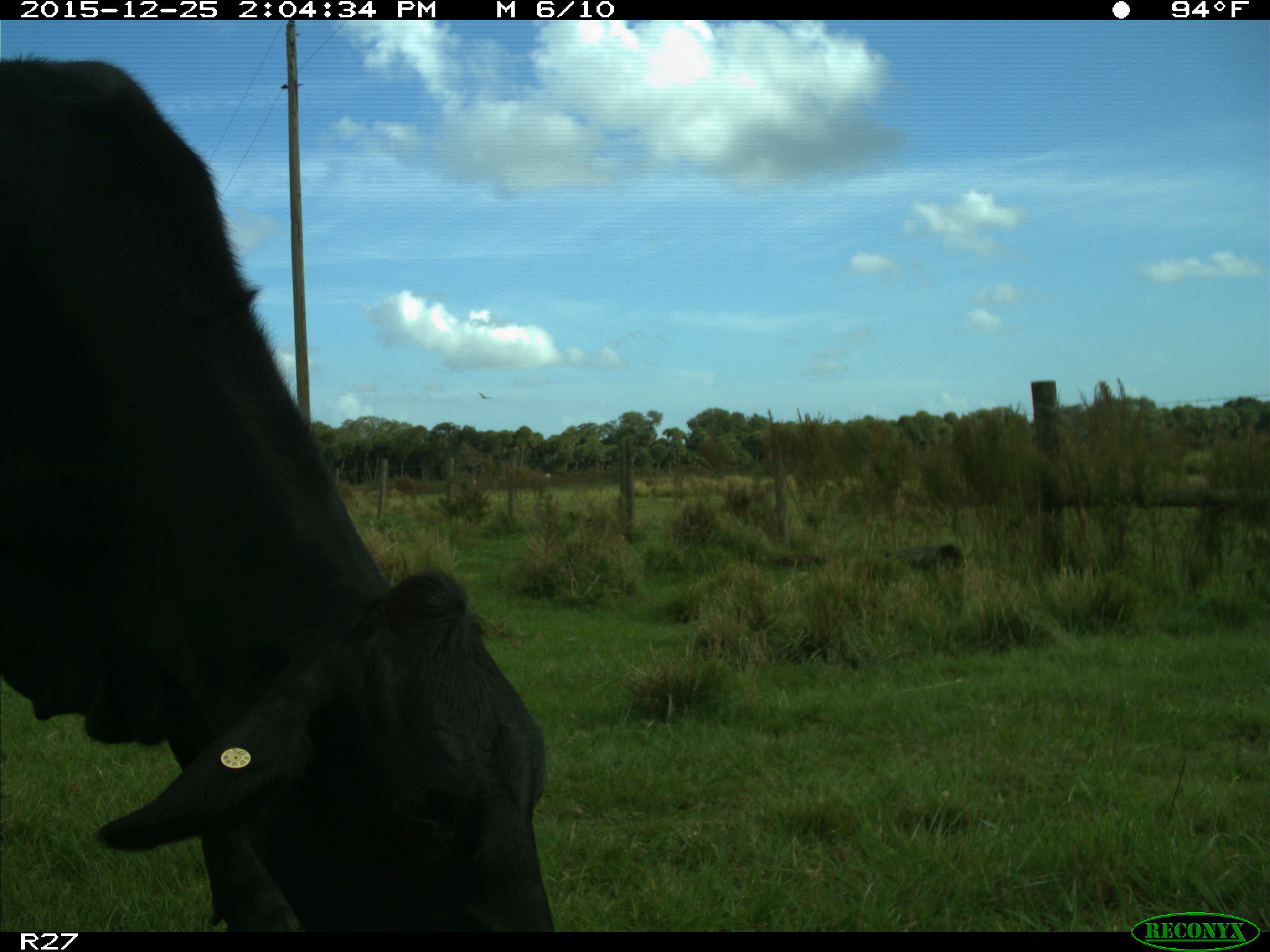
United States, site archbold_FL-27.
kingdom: Animalia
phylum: Chordata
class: Mammalia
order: Artiodactyla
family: Bovidae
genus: Bos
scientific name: Bos taurus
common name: domestic cow